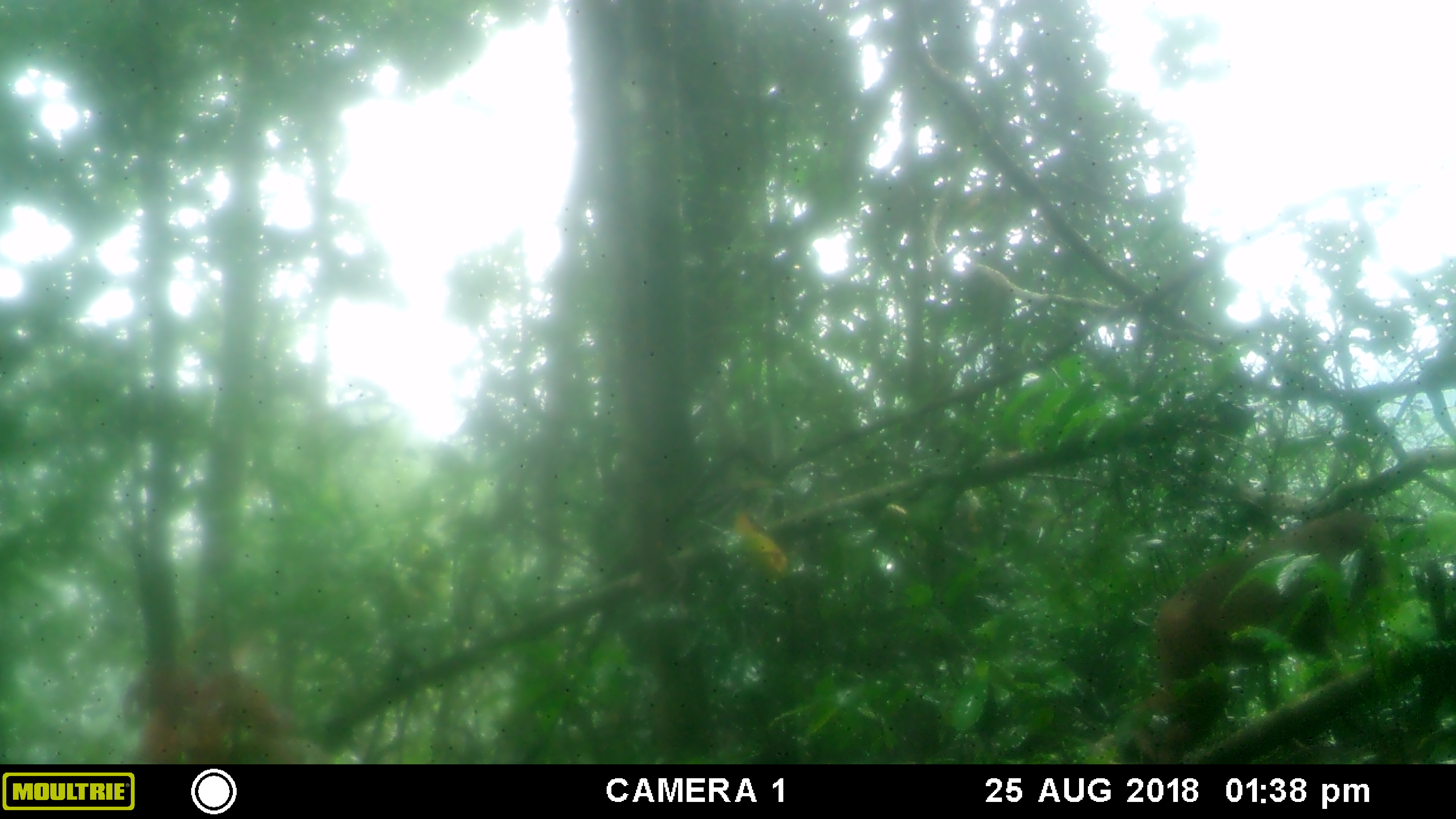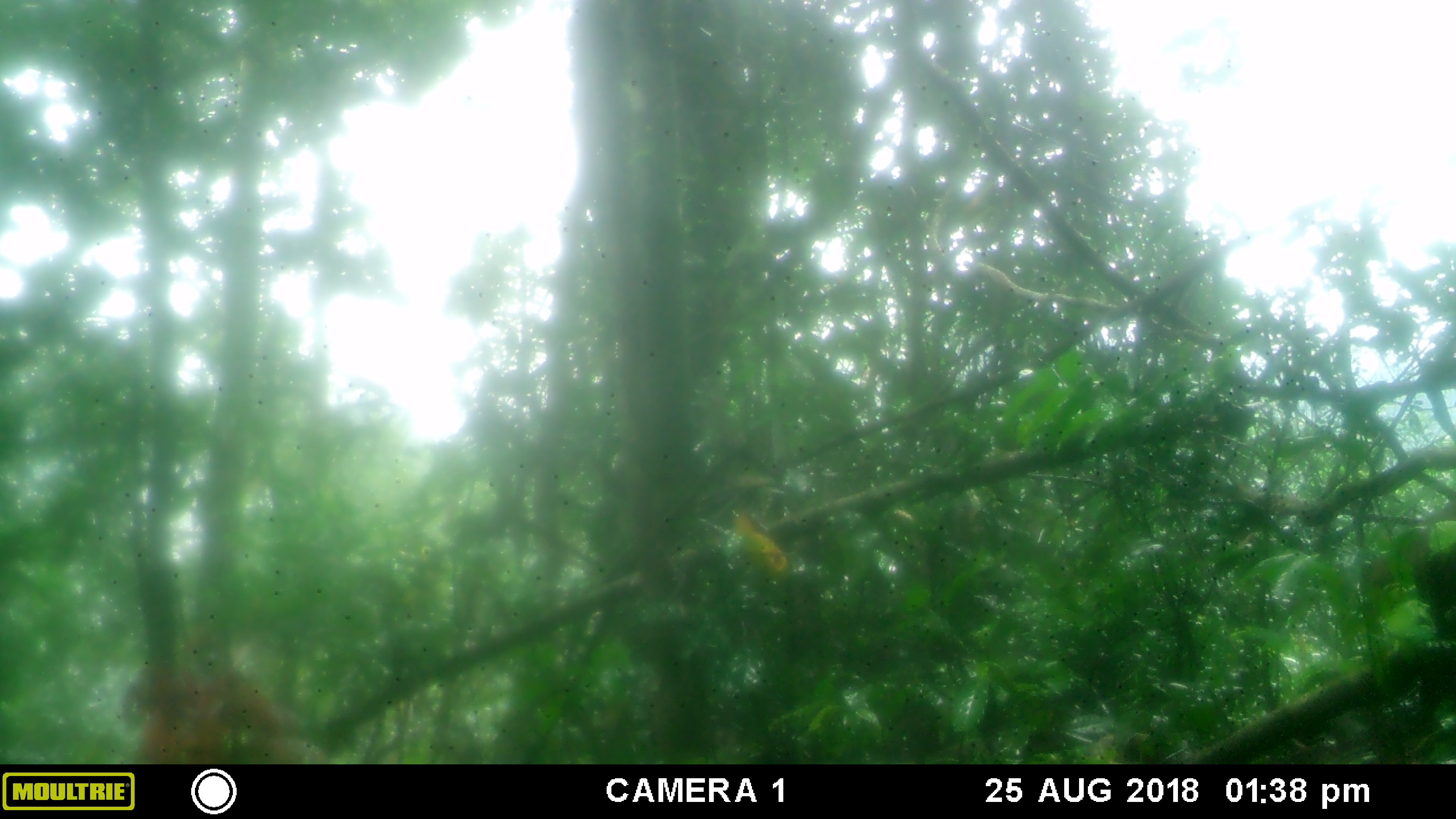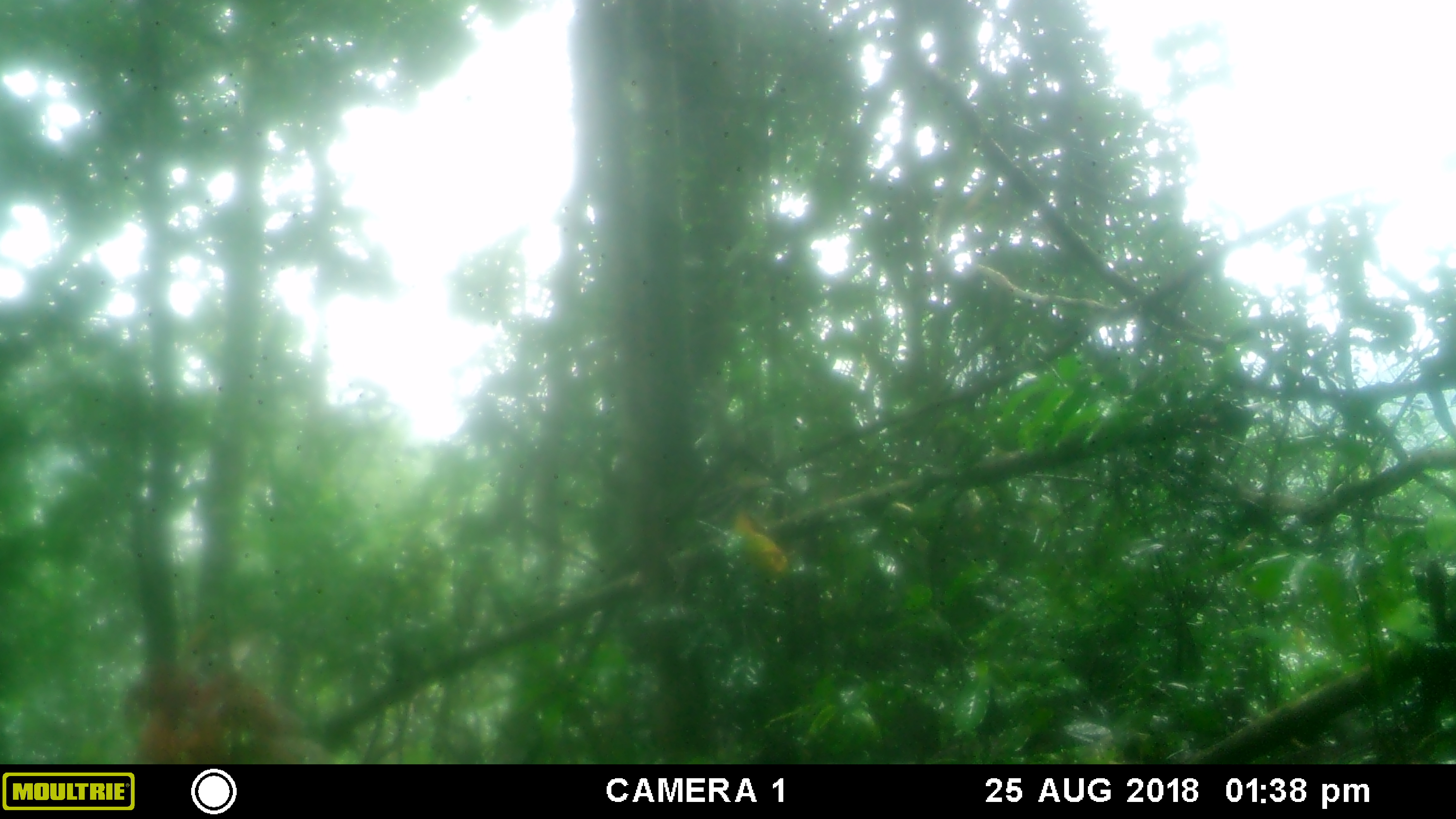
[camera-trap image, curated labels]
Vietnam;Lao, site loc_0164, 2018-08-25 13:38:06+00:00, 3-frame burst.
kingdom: Animalia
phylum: Chordata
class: Mammalia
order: Primates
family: Cercopithecidae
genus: Macaca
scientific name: Macaca arctoides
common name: stump-tailed macaque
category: stump tailed macaque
Stump tailed macaque (stump-tailed macaque) (Macaca arctoides). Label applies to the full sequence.